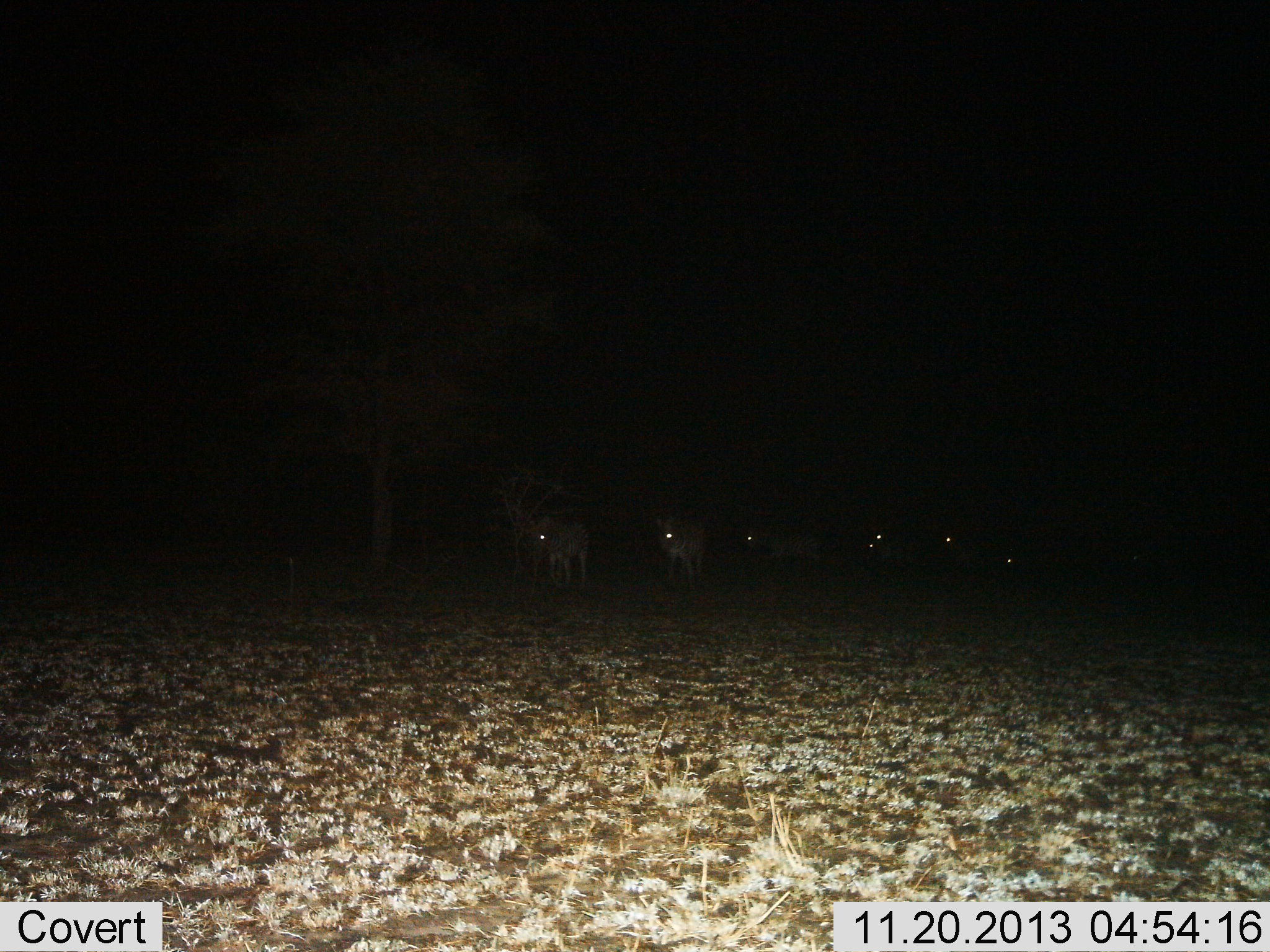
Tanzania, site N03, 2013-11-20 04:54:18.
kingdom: Animalia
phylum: Chordata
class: Mammalia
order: Perissodactyla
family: Equidae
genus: Equus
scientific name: Equus quagga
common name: plains zebra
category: zebra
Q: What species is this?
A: Zebra (plains zebra) (Equus quagga).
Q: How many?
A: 7.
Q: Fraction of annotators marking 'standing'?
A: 11%.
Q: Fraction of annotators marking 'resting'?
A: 0%.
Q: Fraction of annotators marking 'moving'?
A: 89%.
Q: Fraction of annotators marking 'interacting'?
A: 0%.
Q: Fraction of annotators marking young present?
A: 0%.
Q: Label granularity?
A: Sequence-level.